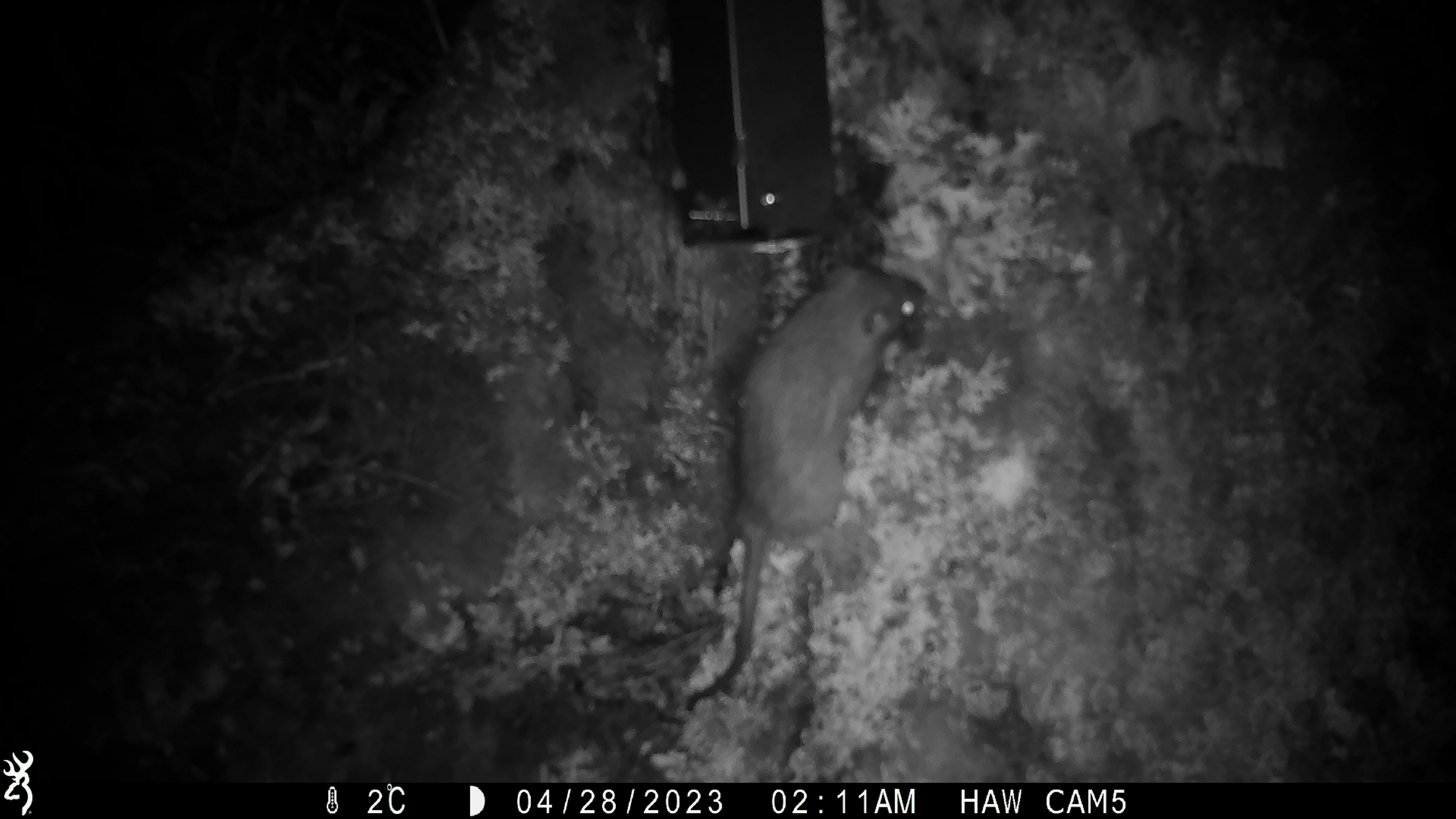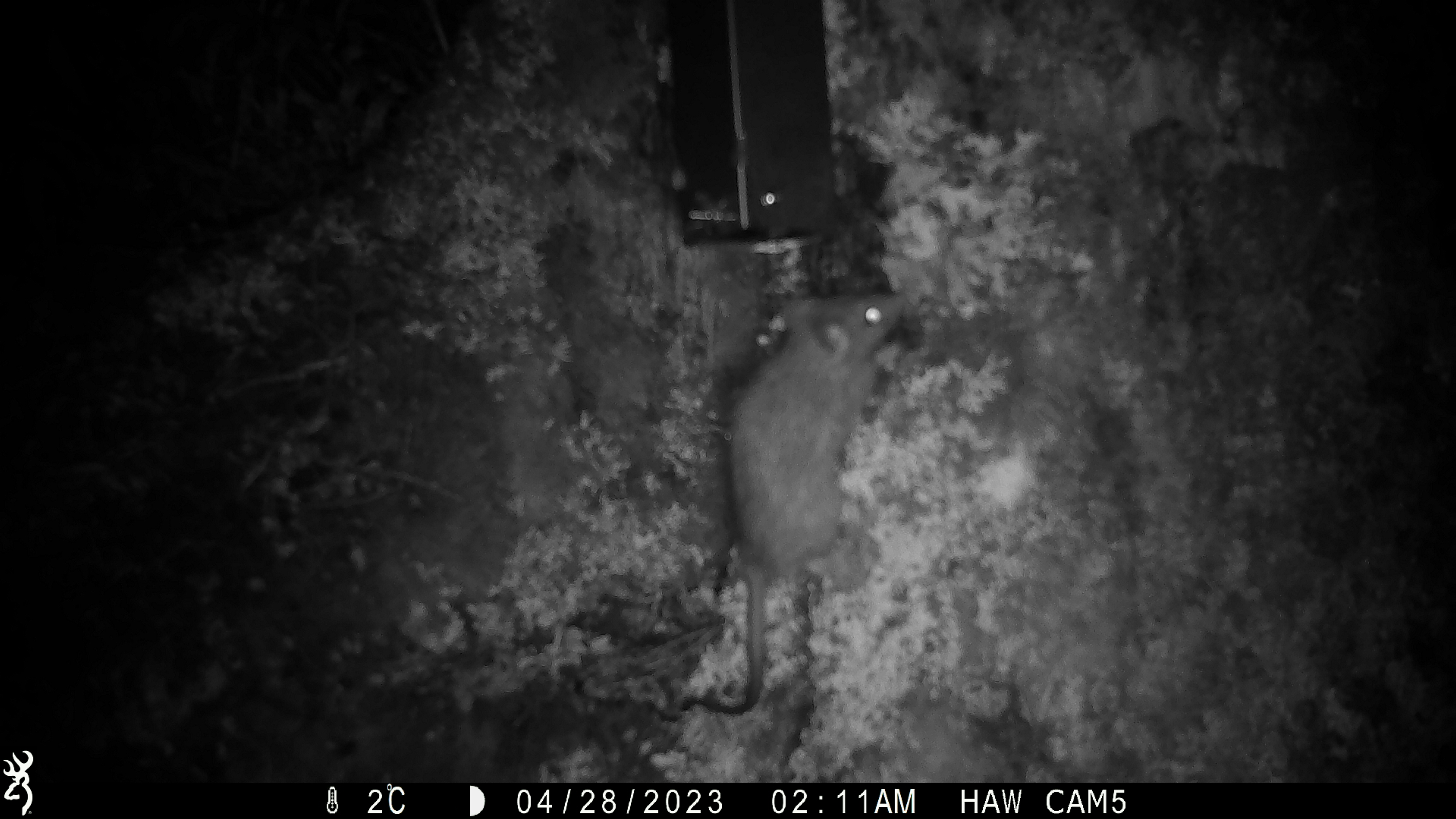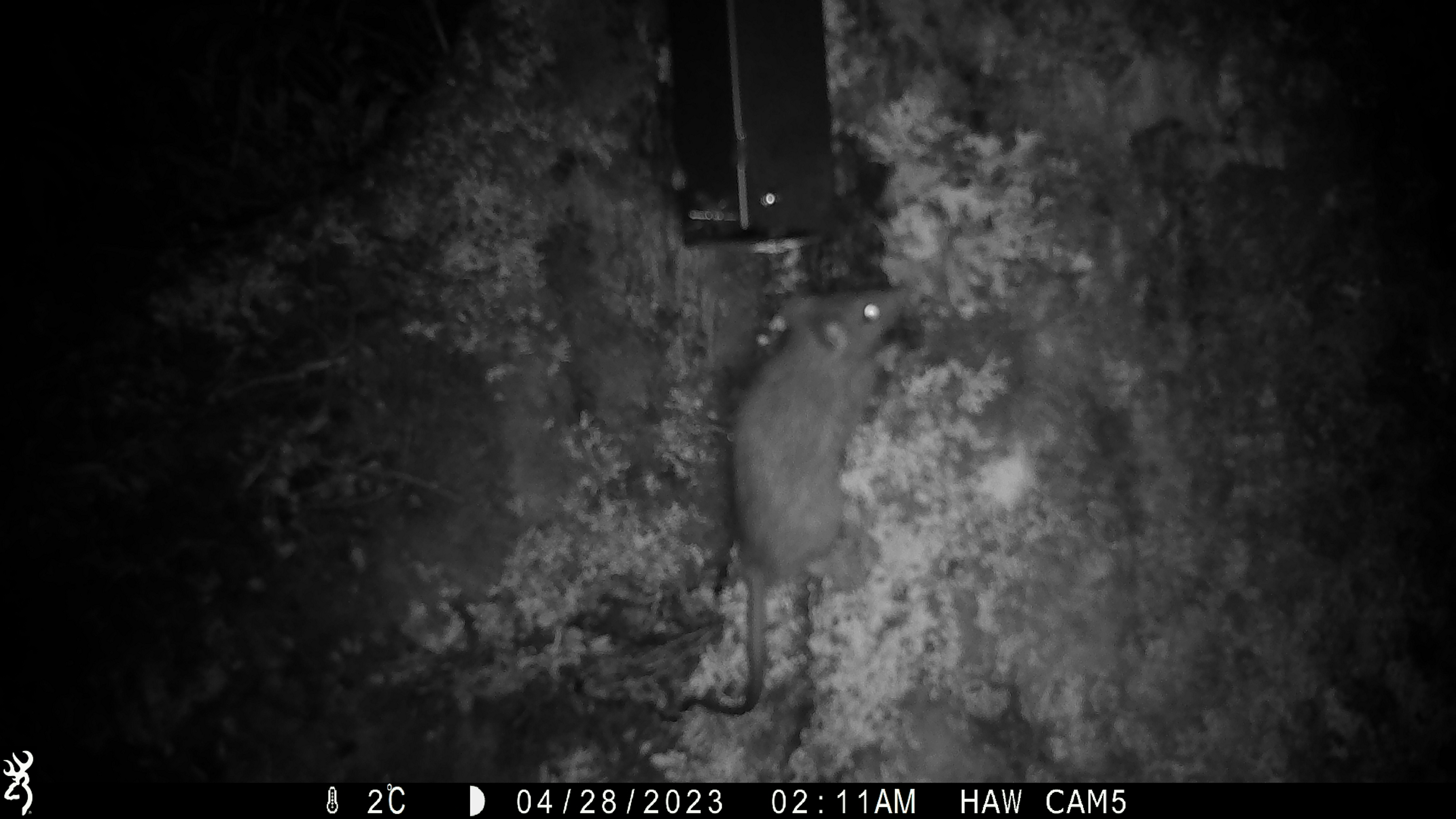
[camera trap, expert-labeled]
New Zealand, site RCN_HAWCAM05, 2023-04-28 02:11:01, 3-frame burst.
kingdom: Animalia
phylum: Chordata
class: Mammalia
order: Rodentia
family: Muridae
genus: Rattus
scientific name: Rattus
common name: rat